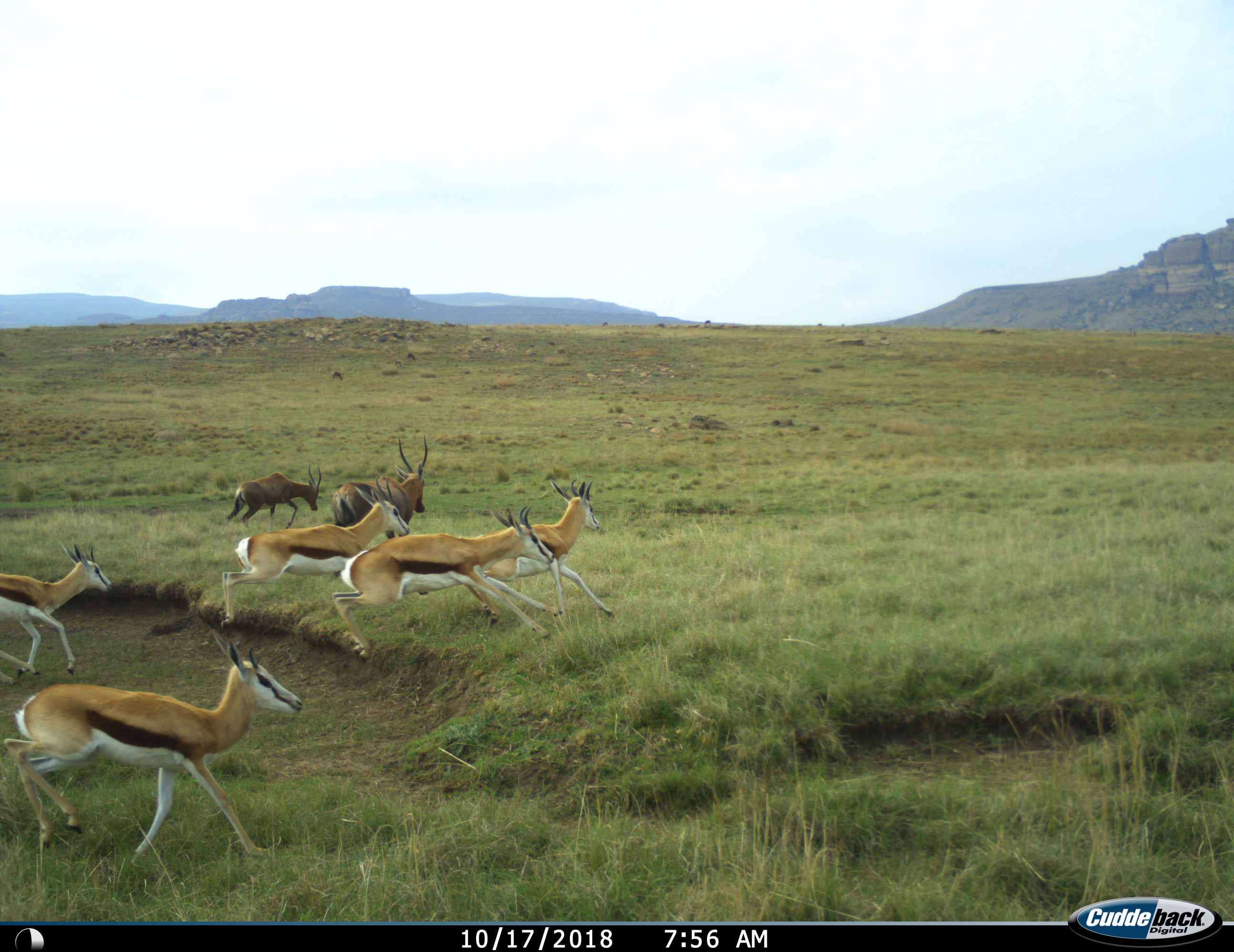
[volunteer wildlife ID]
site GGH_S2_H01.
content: unidentified animal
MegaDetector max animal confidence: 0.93